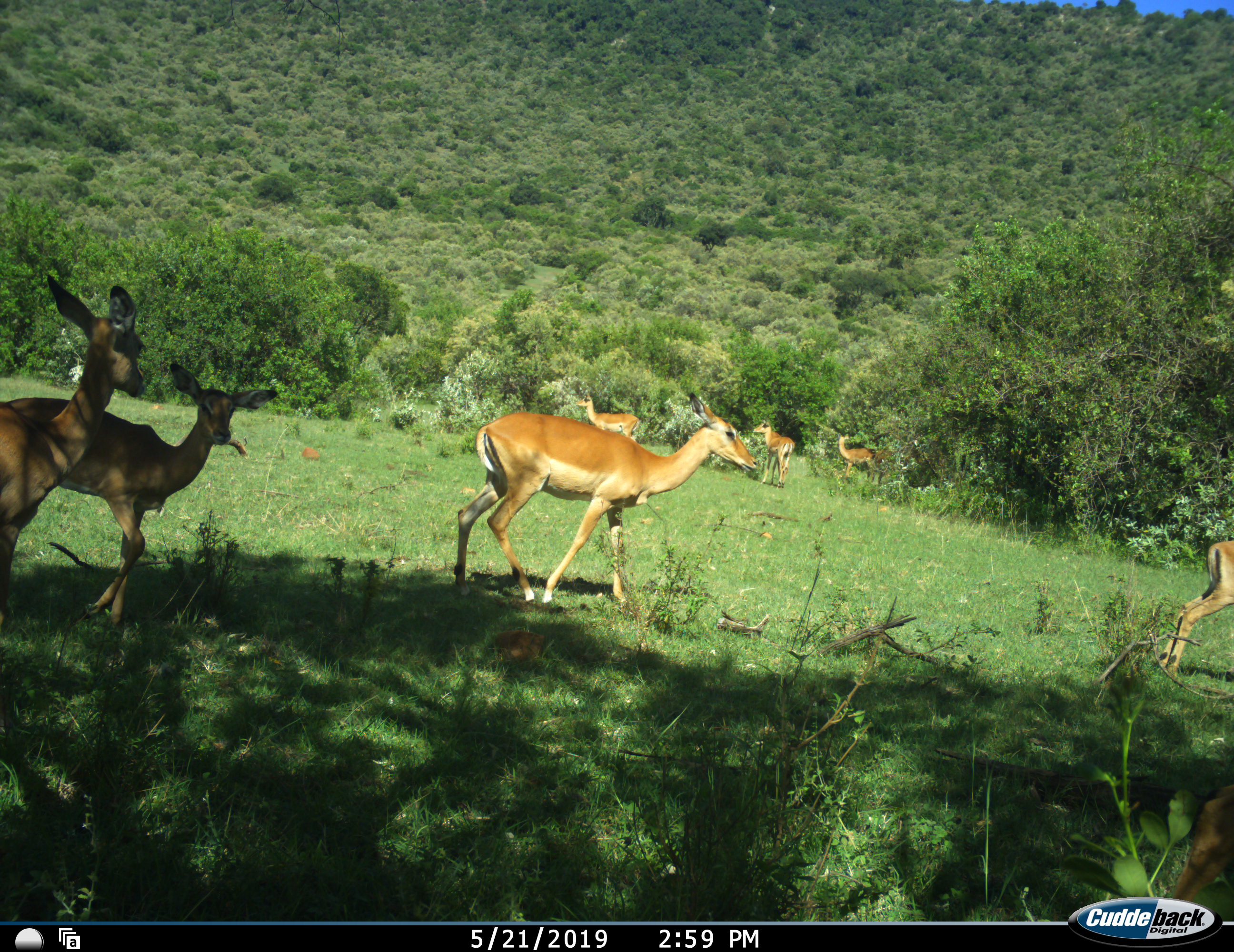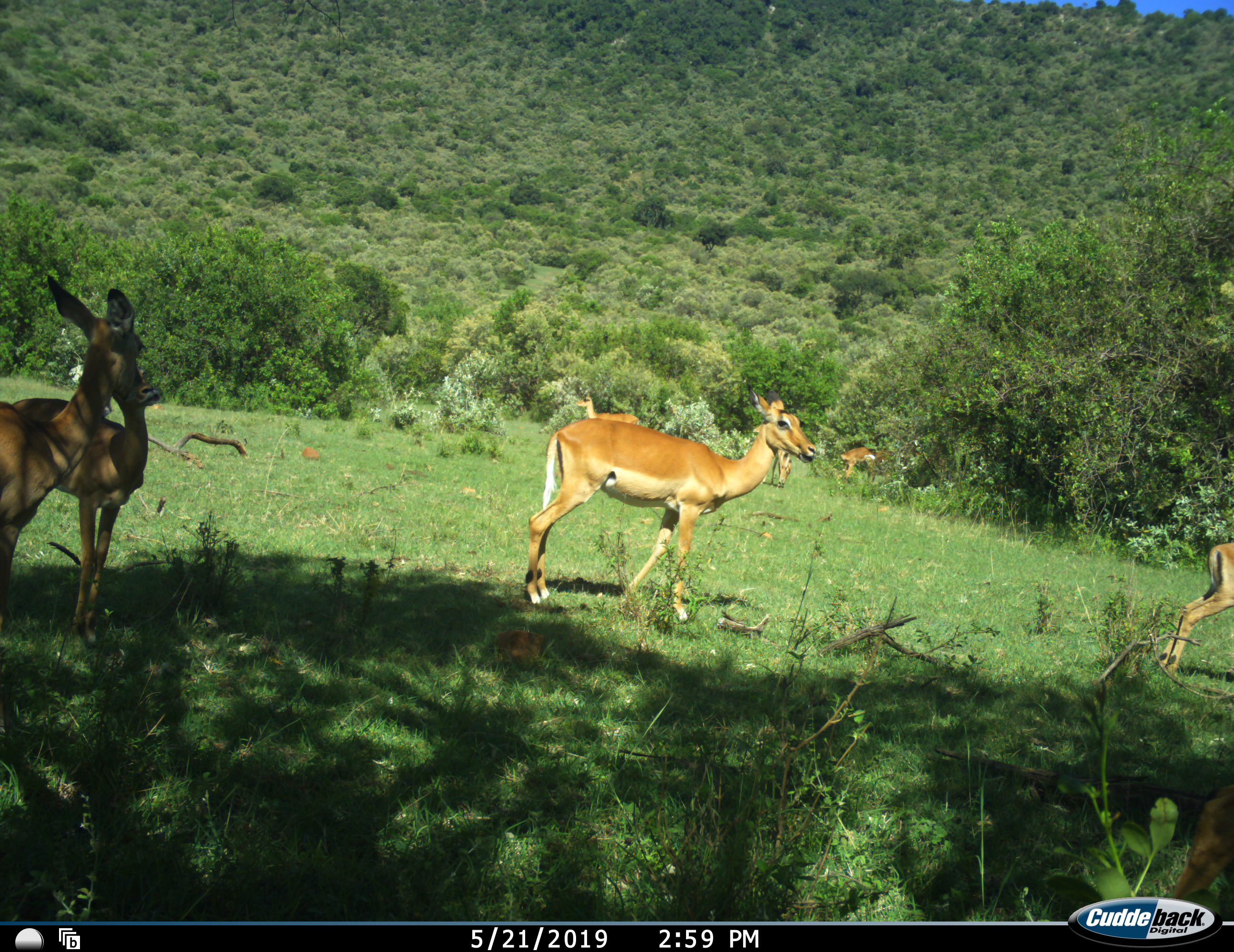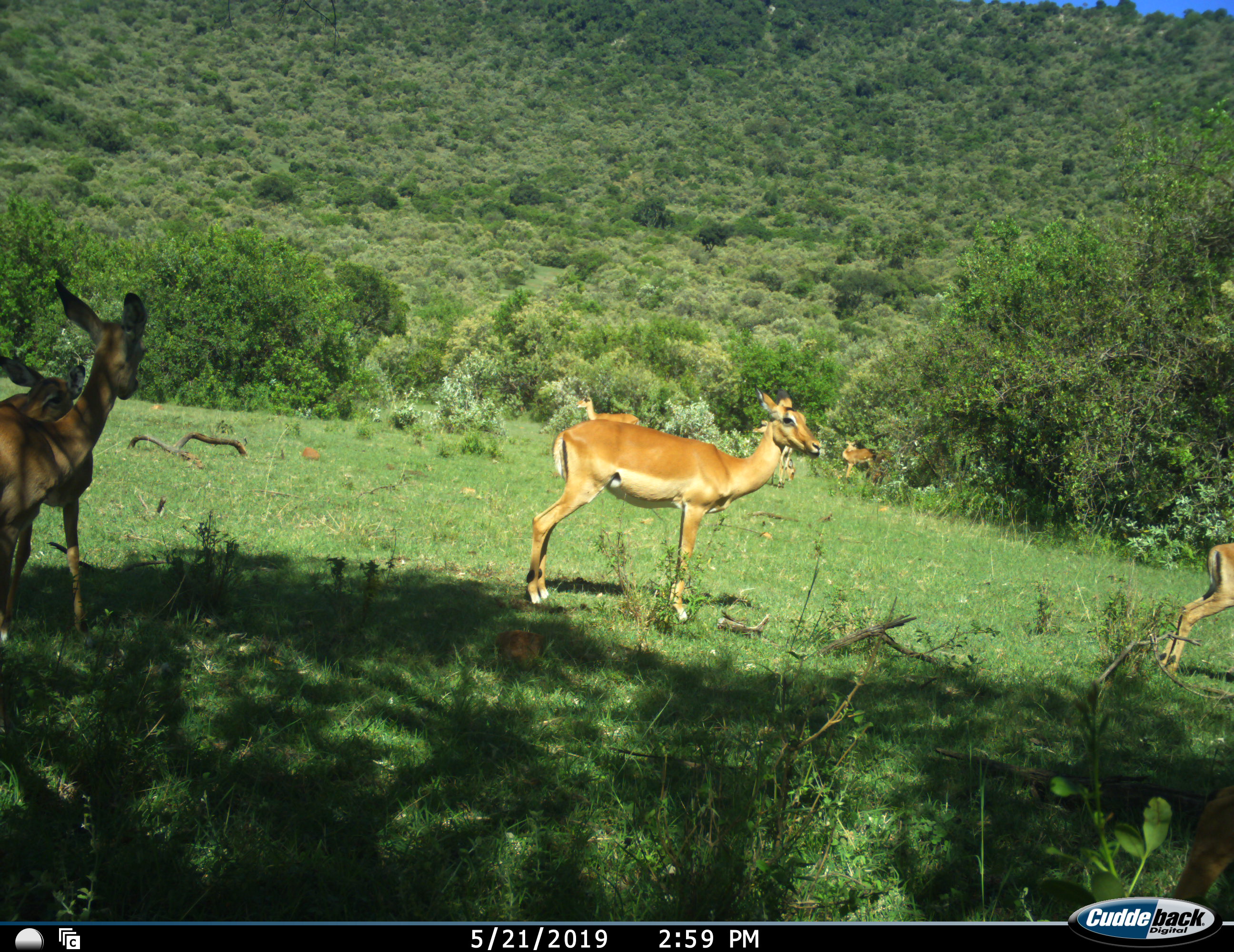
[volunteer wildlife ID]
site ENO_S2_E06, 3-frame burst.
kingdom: Animalia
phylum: Chordata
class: Mammalia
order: Artiodactyla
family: Bovidae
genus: Aepyceros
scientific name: Aepyceros melampus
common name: impala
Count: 8.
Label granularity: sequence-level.